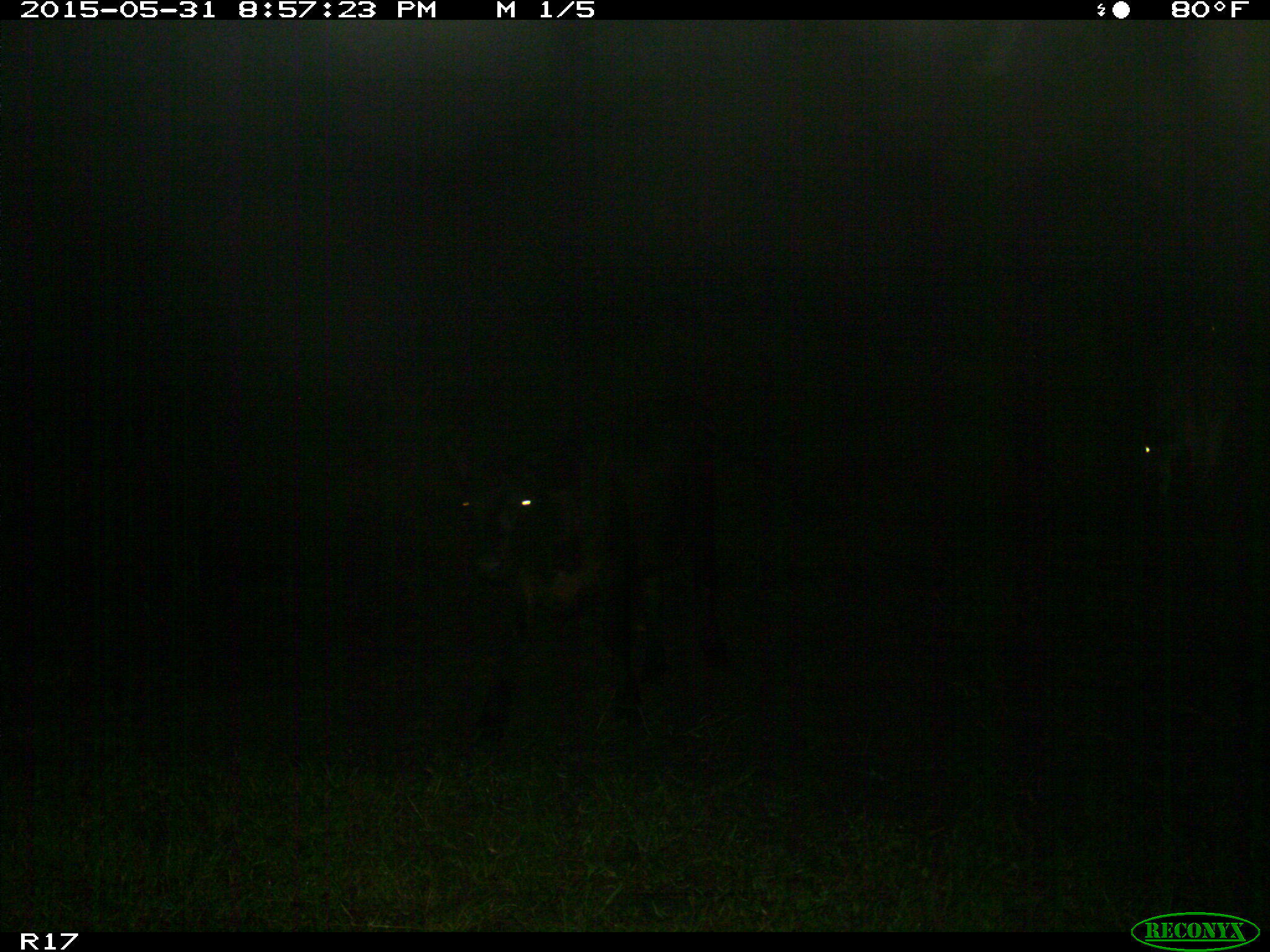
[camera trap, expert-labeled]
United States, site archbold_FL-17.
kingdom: Animalia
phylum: Chordata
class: Mammalia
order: Artiodactyla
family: Bovidae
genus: Bos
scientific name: Bos taurus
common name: domestic cow